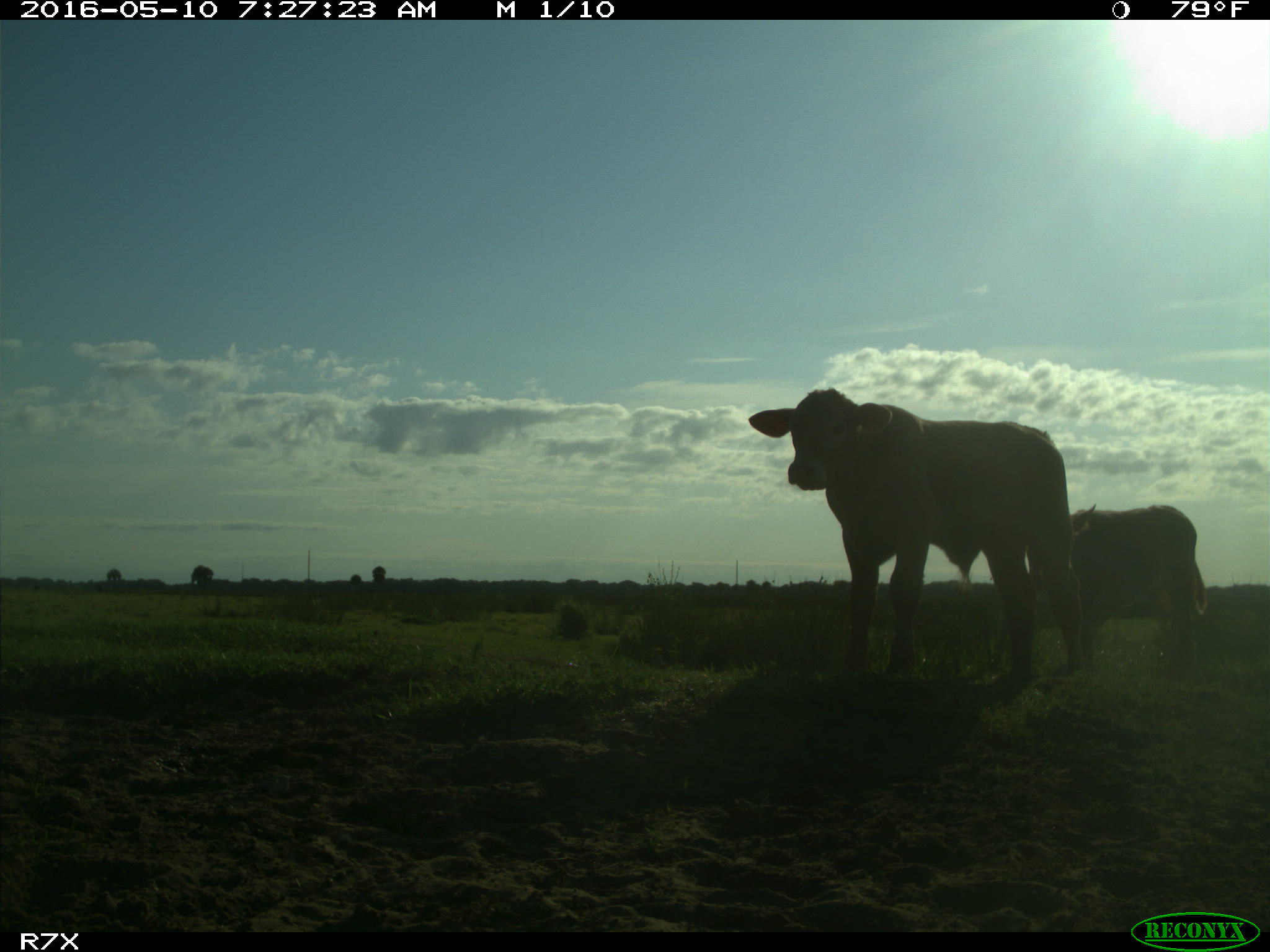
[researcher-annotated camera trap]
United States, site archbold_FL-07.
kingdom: Animalia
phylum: Chordata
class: Mammalia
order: Artiodactyla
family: Bovidae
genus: Bos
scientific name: Bos taurus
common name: domestic cow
Bos taurus (domestic cow).